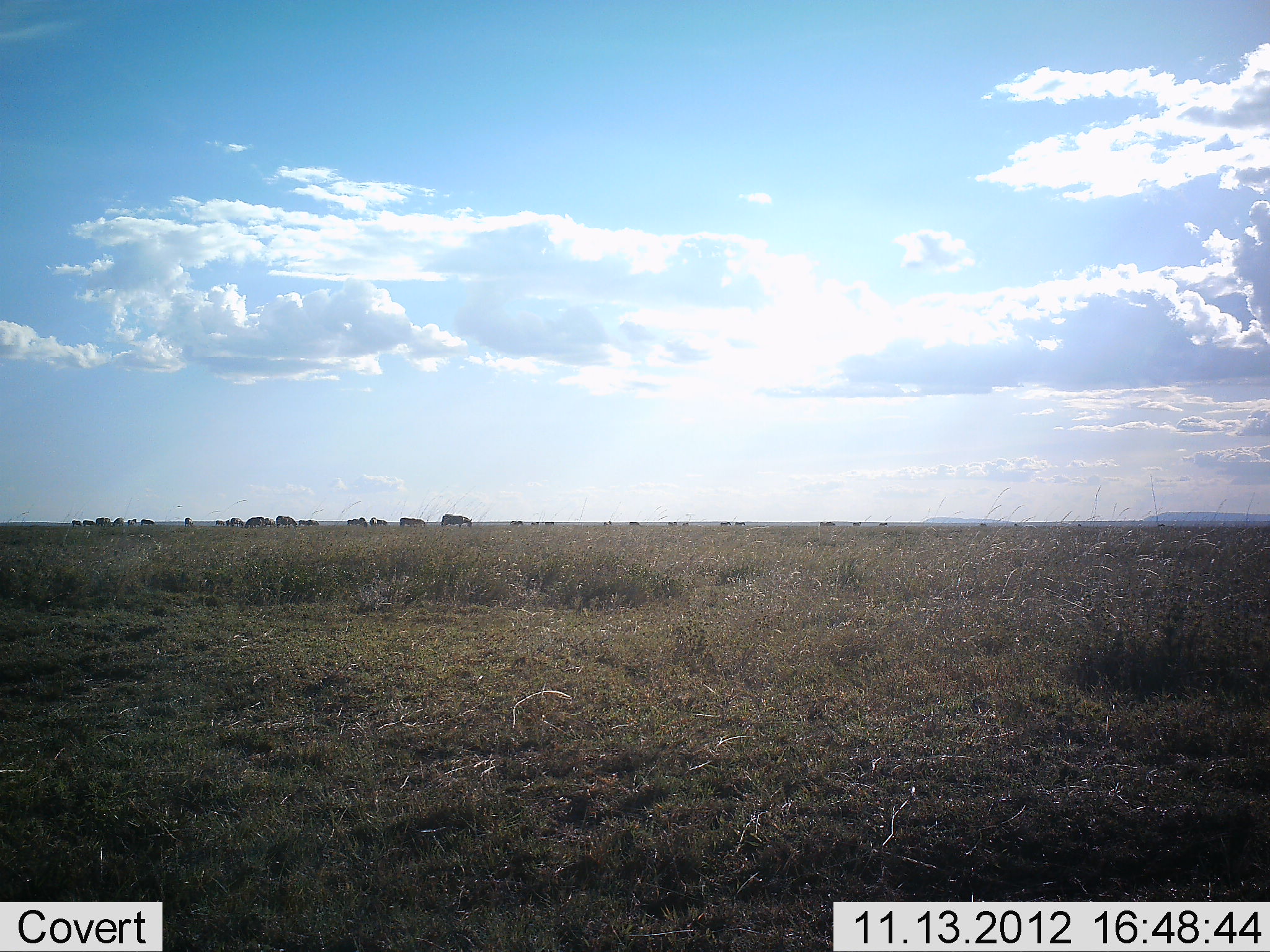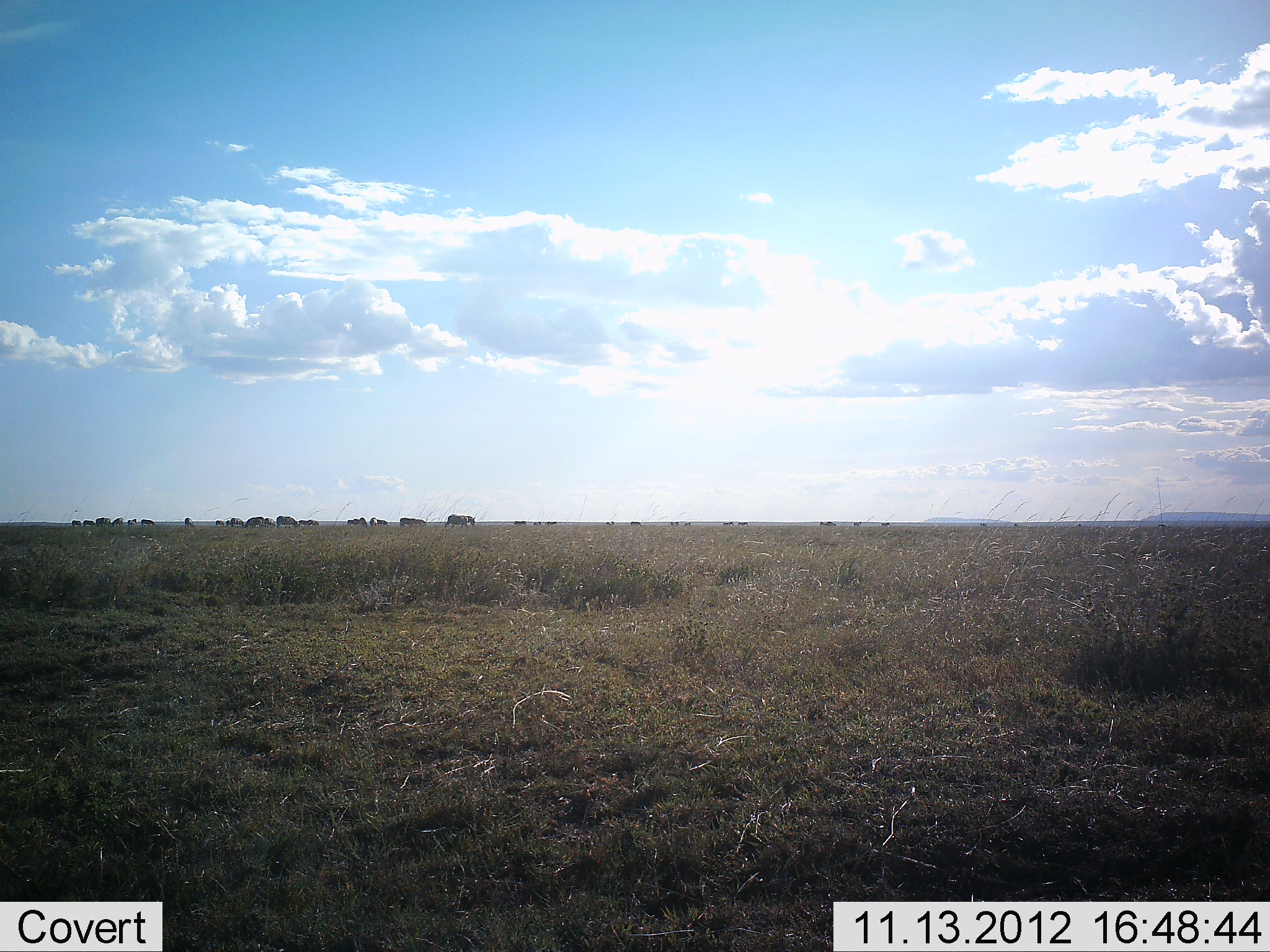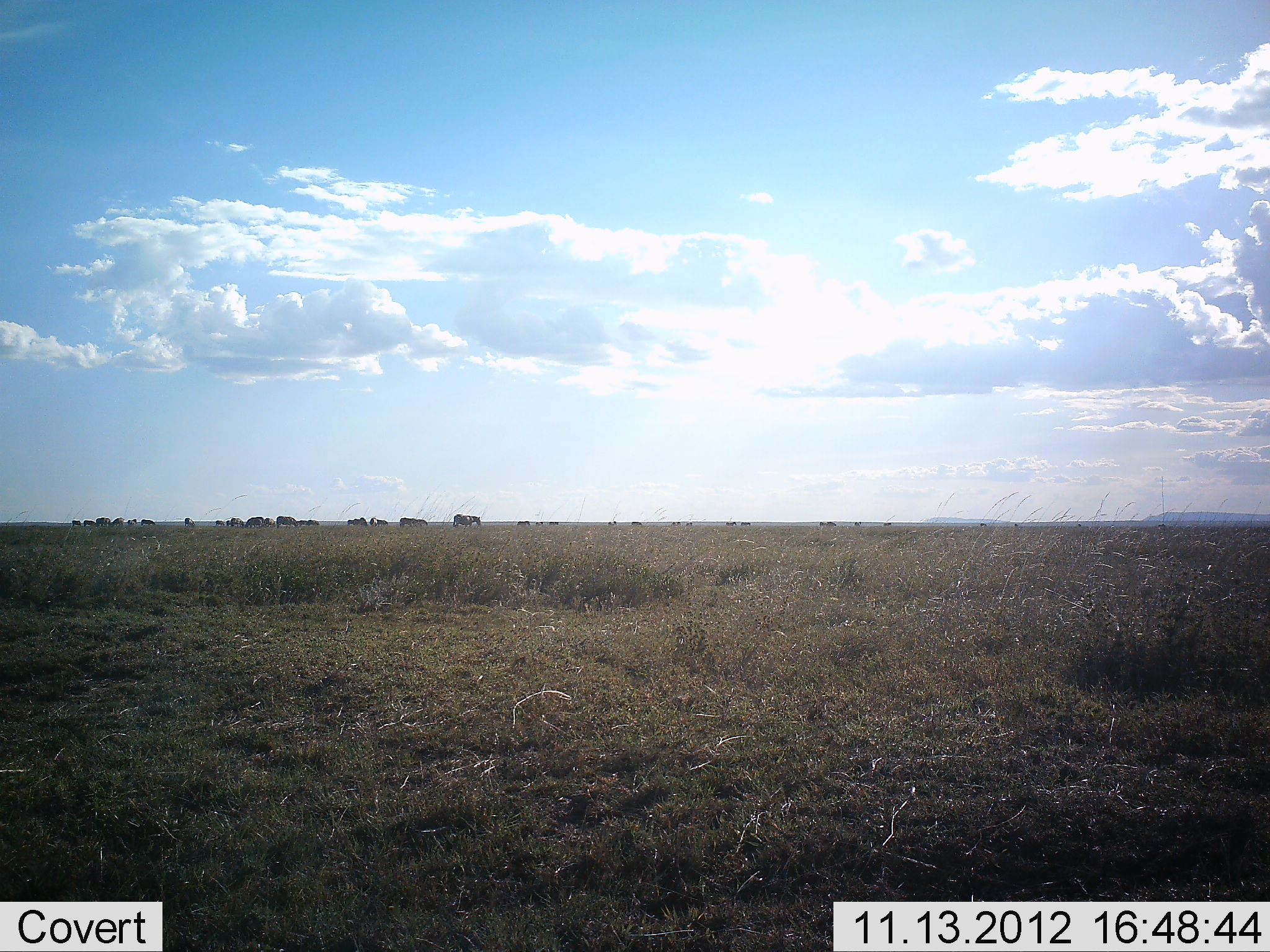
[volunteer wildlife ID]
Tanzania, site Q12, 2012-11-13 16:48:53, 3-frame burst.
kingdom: Animalia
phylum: Chordata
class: Mammalia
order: Perissodactyla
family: Equidae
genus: Equus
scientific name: Equus quagga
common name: plains zebra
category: zebra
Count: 11-50.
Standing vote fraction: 50%.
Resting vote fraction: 0%.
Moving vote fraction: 83%.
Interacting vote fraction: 0%.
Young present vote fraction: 0%.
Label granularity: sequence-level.